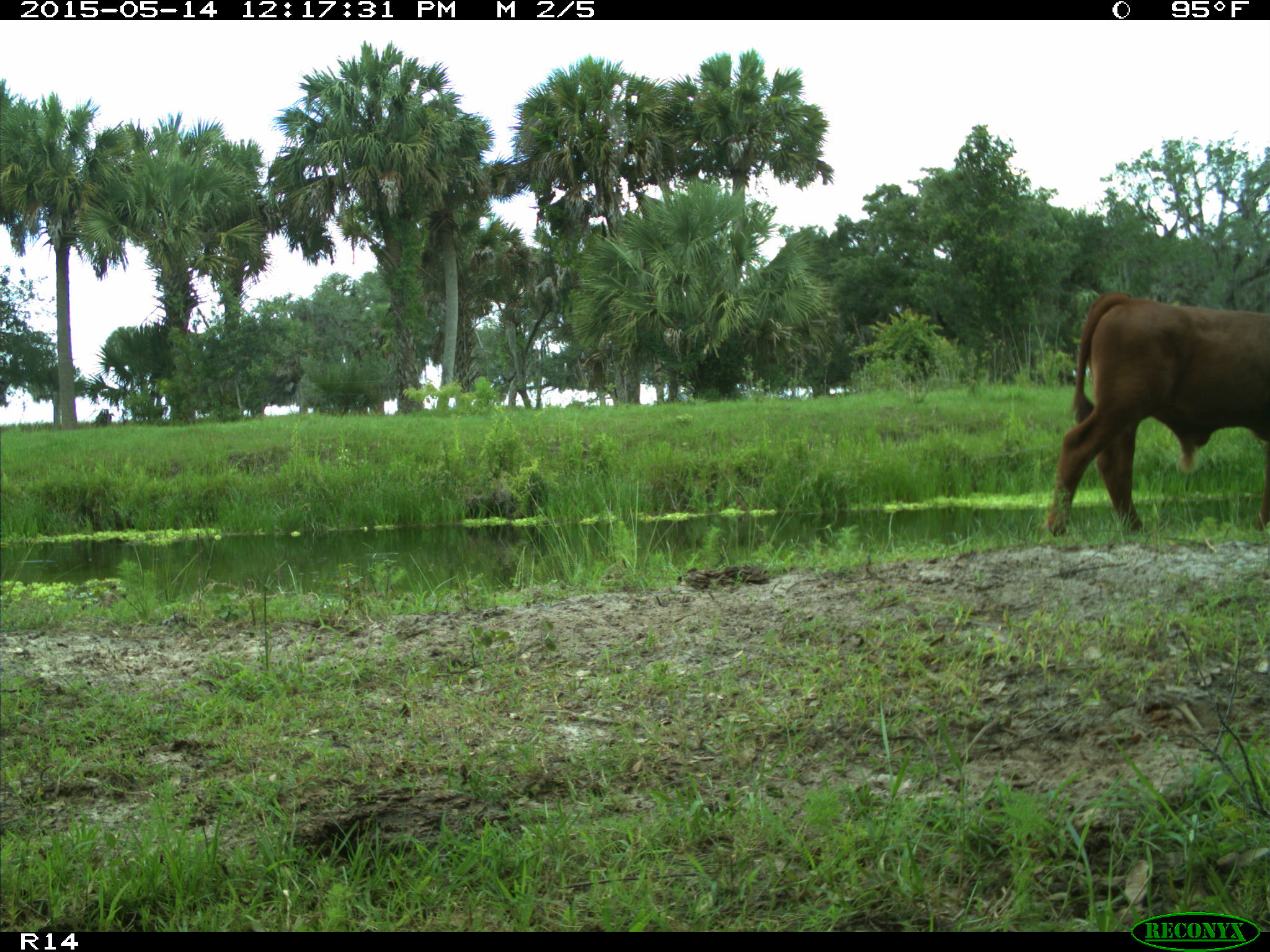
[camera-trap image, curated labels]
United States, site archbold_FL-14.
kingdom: Animalia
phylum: Chordata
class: Mammalia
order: Artiodactyla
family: Bovidae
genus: Bos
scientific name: Bos taurus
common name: domestic cow